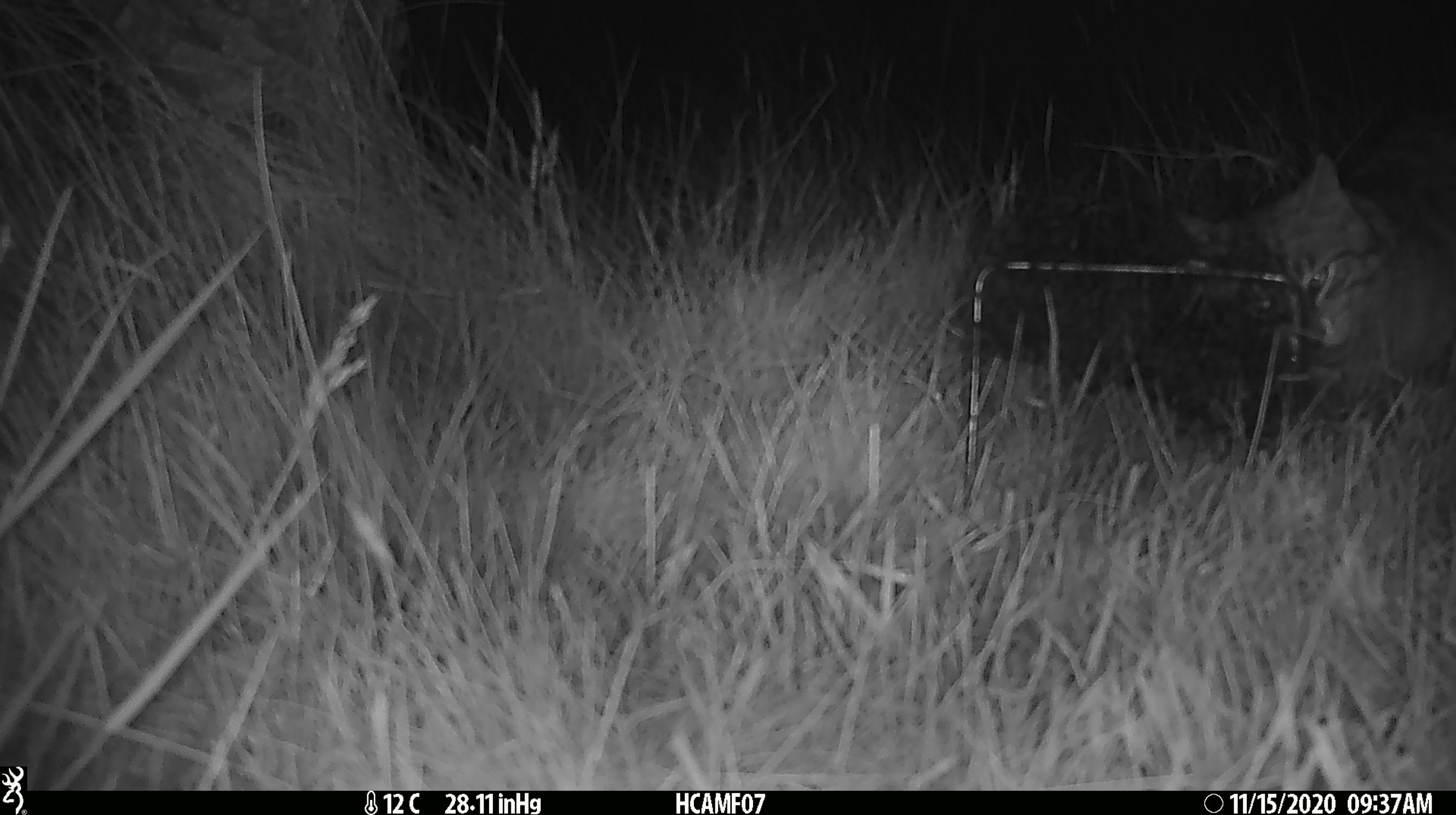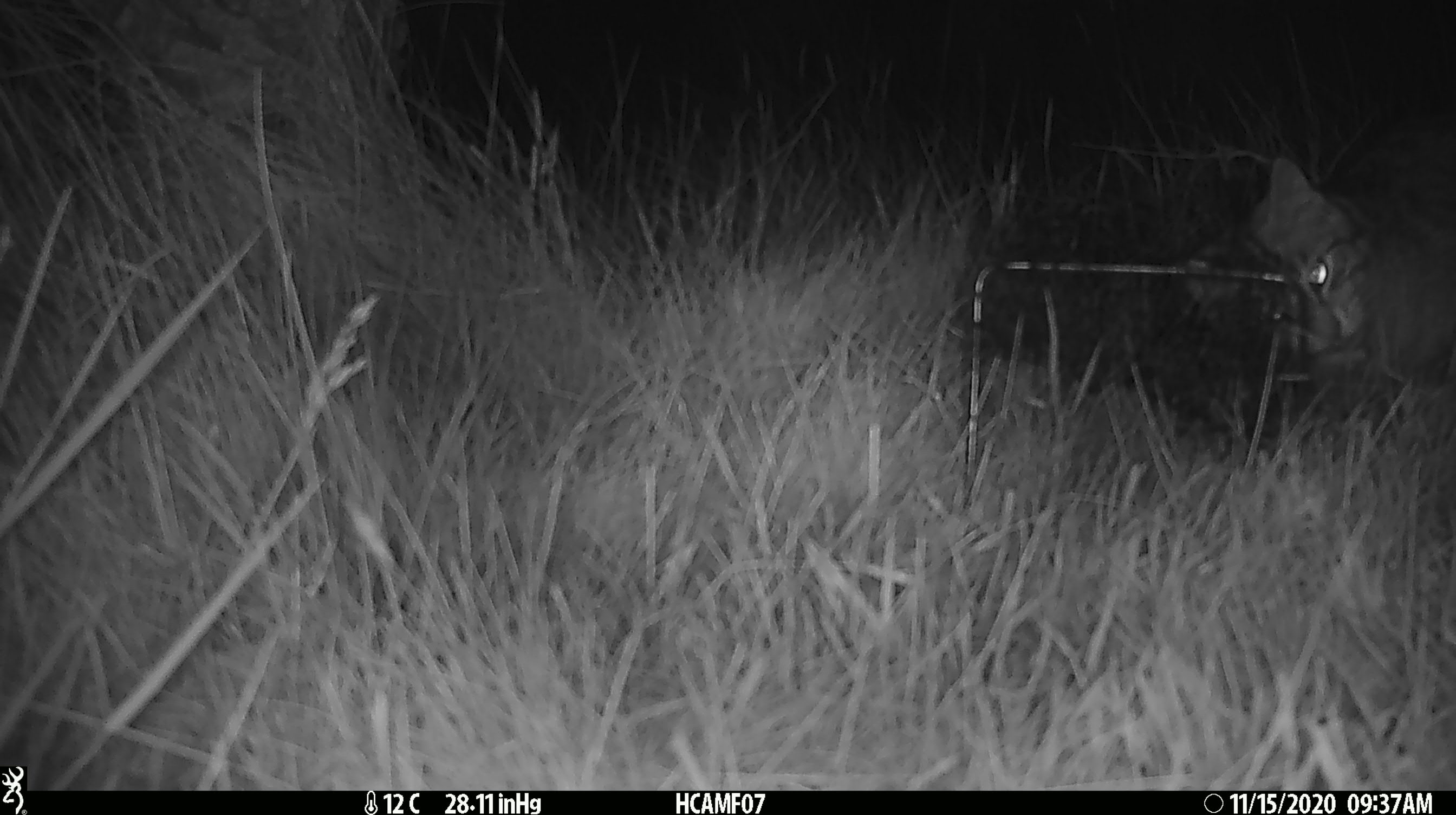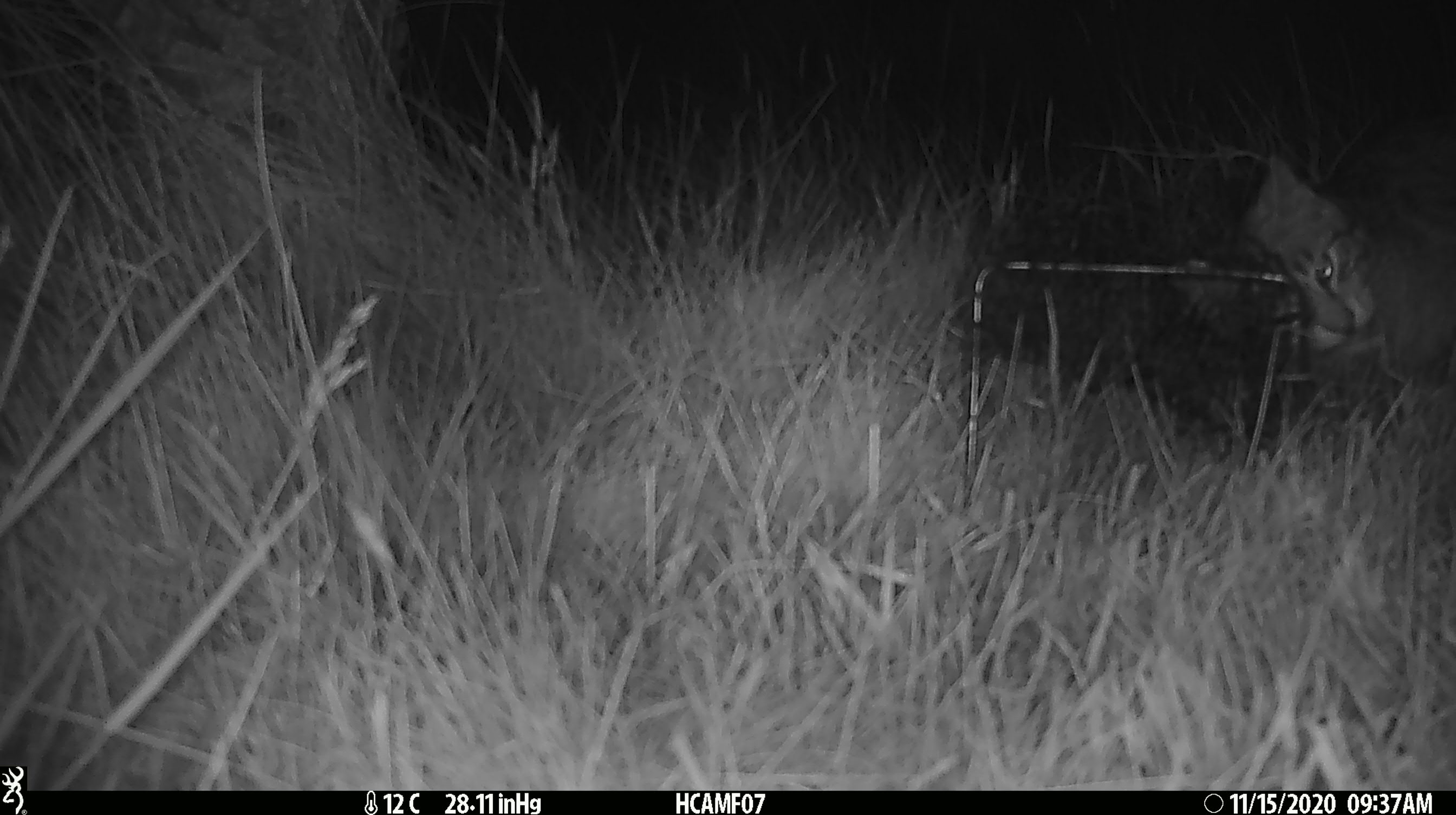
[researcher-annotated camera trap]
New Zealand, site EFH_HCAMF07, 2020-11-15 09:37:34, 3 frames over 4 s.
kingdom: Animalia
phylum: Chordata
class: Mammalia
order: Carnivora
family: Felidae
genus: Felis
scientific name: Felis catus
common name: domestic cat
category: cat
Cat (domestic cat) (Felis catus).